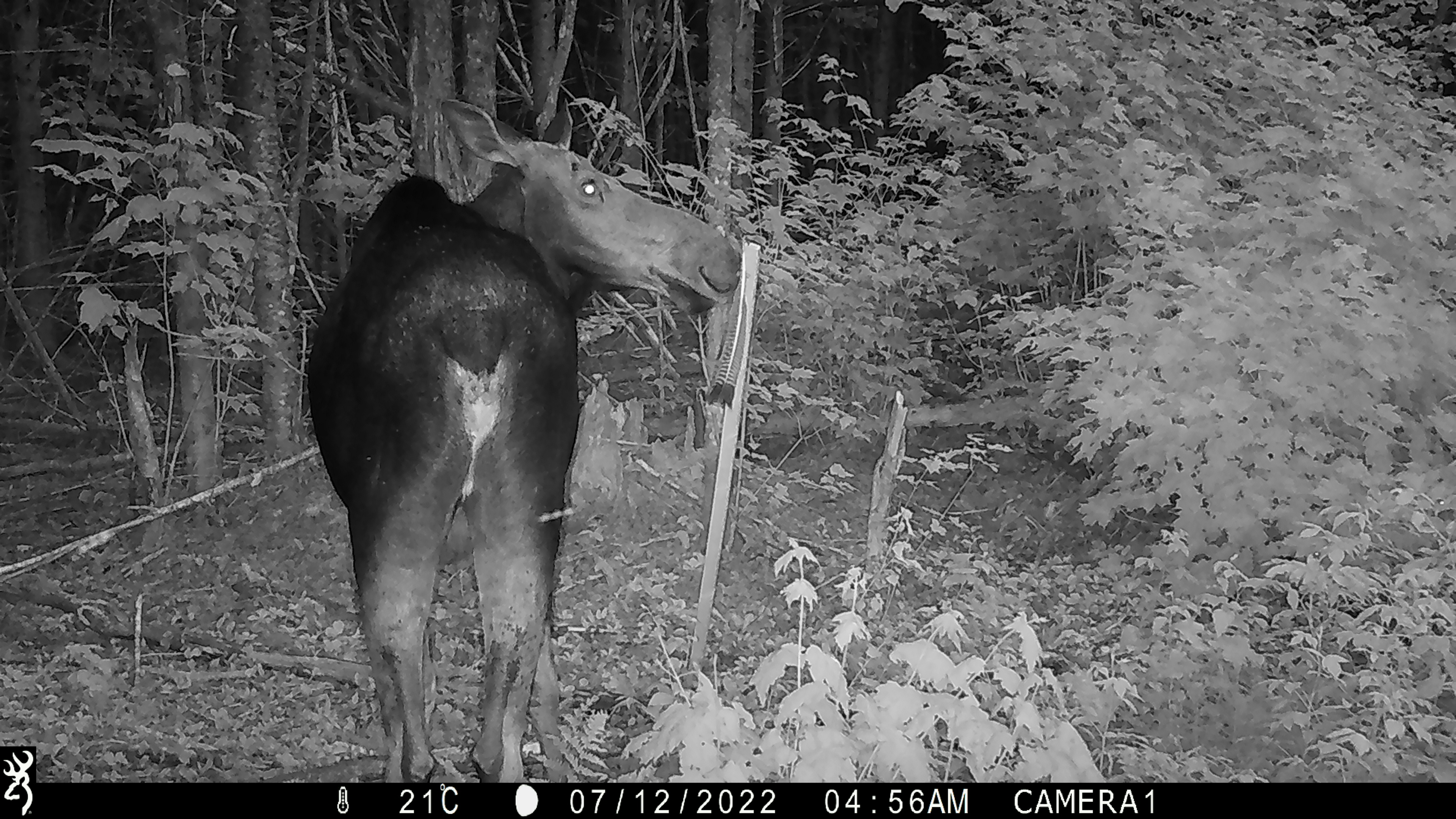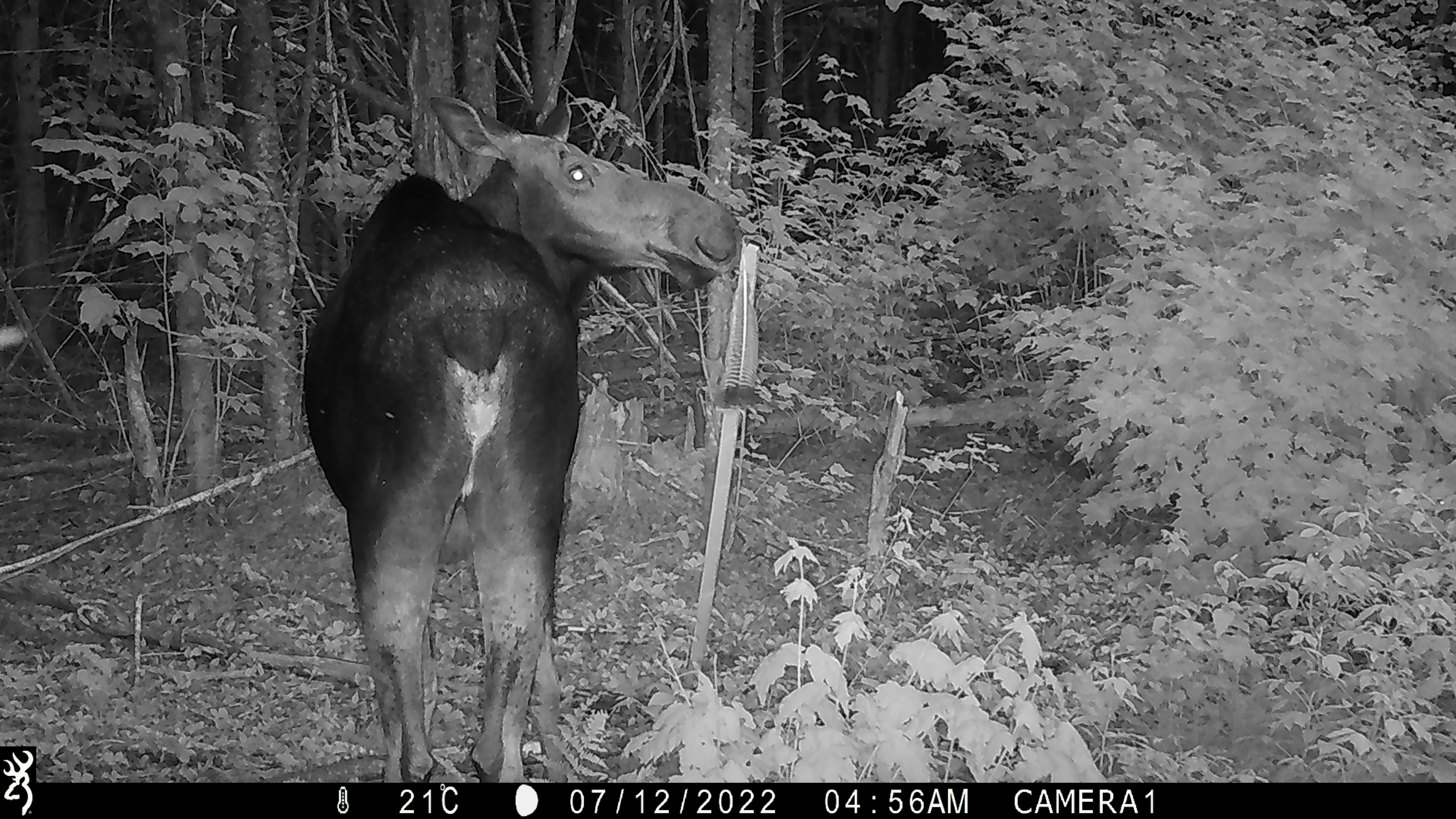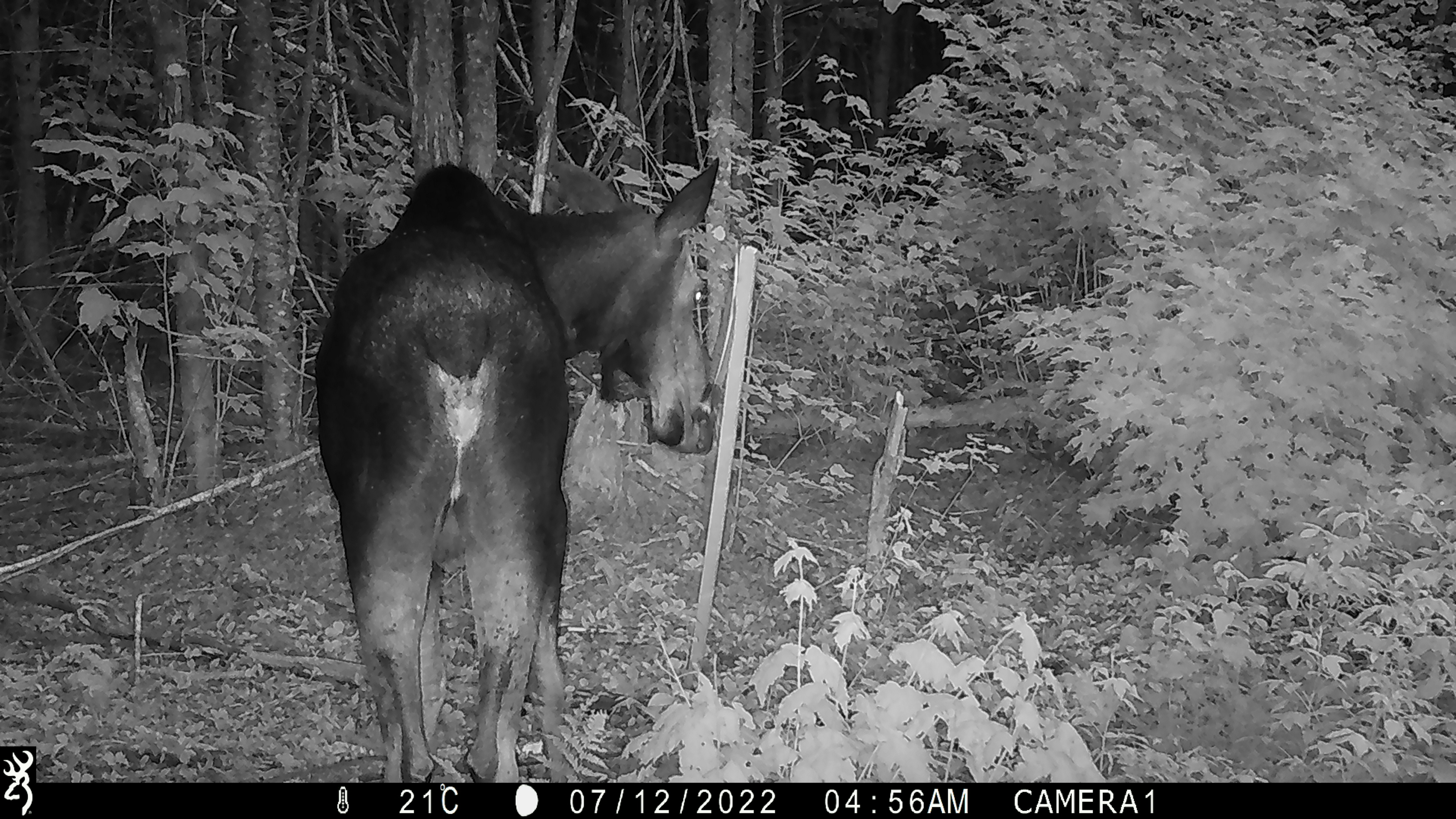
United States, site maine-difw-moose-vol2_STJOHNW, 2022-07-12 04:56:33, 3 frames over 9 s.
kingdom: Animalia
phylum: Chordata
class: Mammalia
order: Artiodactyla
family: Cervidae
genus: Alces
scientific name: Alces alces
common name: moose